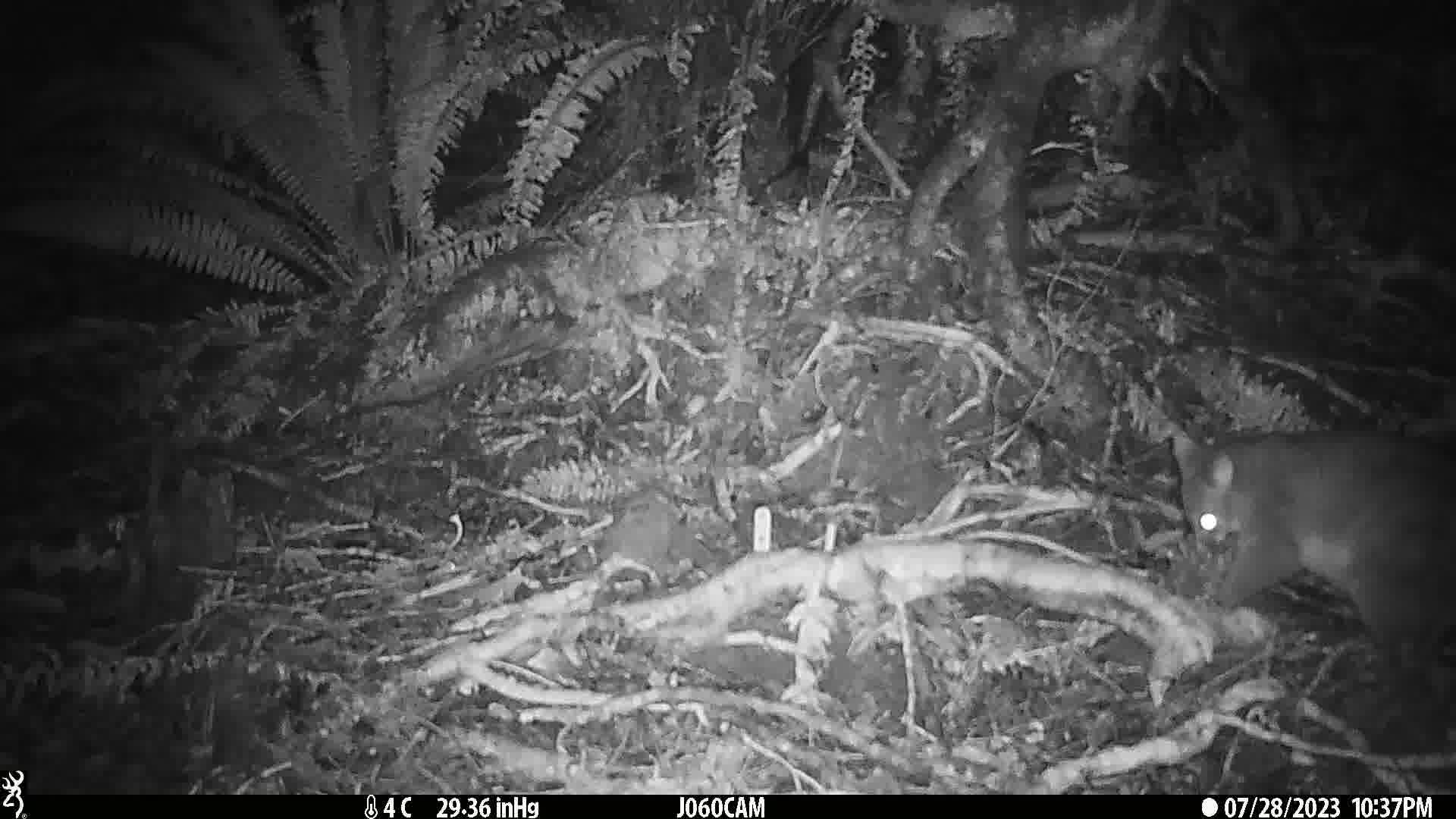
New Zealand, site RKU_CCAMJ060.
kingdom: Animalia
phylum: Chordata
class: Mammalia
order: Diprotodontia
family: Phalangeridae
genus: Trichosurus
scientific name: Trichosurus vulpecula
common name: common brushtail possum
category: possum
Possum (common brushtail possum) (Trichosurus vulpecula).